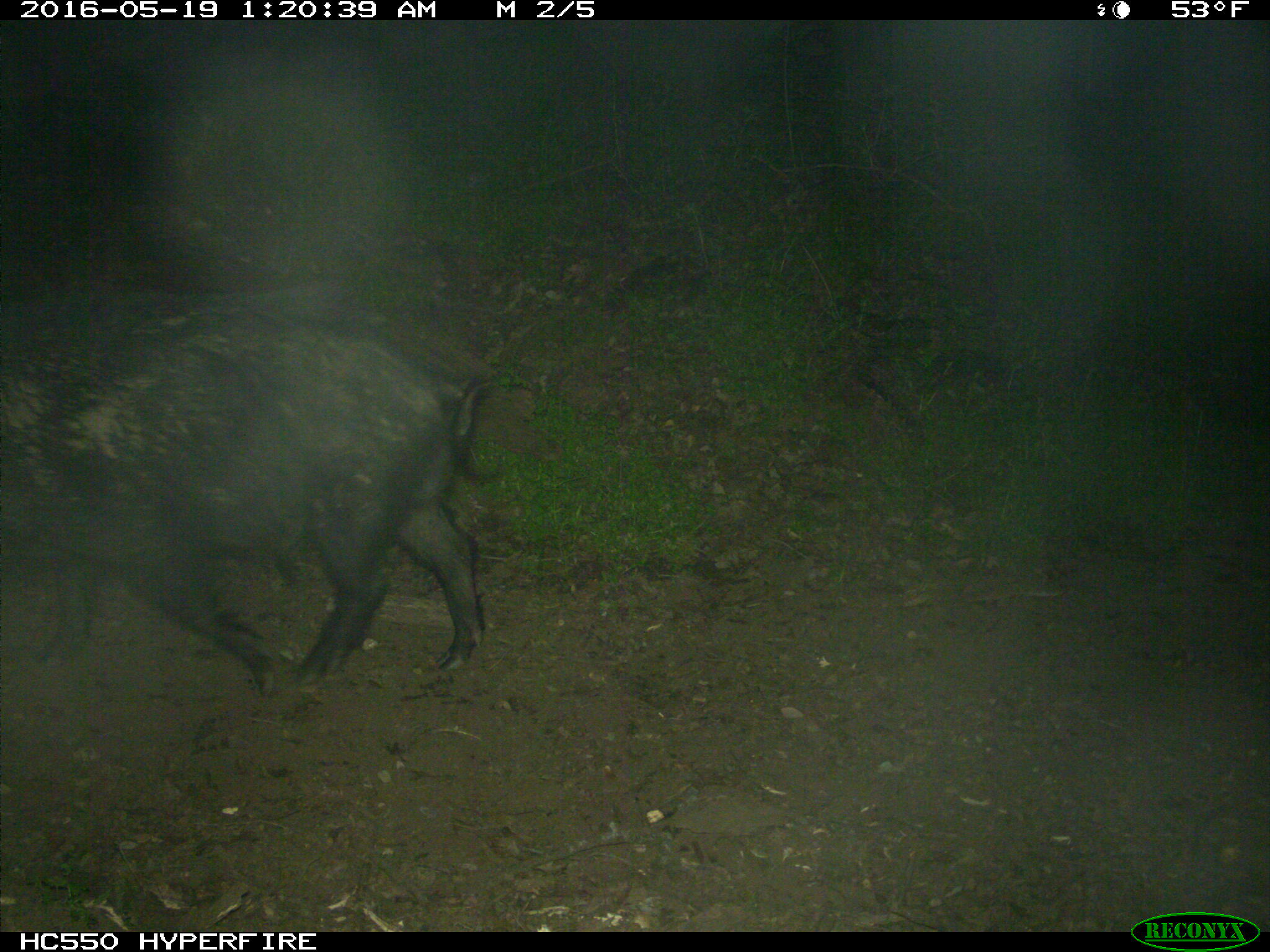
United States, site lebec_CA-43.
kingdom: Animalia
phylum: Chordata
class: Mammalia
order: Artiodactyla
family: Suidae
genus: Sus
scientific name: Sus scrofa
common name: wild boar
Sus scrofa (wild boar).